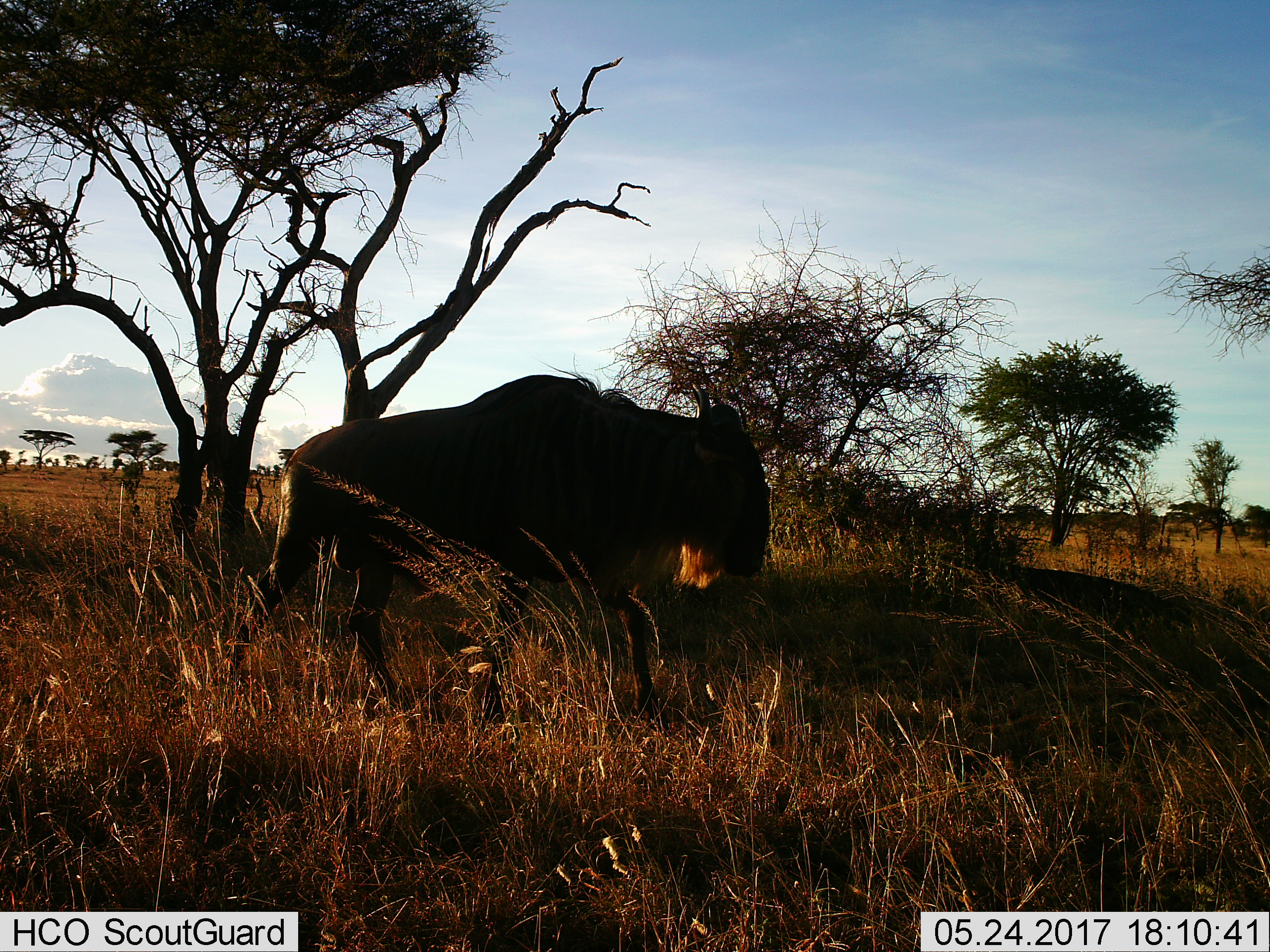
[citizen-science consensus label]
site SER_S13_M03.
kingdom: Animalia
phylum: Chordata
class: Mammalia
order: Artiodactyla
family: Bovidae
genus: Connochaetes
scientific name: Connochaetes taurinus taurinus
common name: blue wildebeest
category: wildebeestblue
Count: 1.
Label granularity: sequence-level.